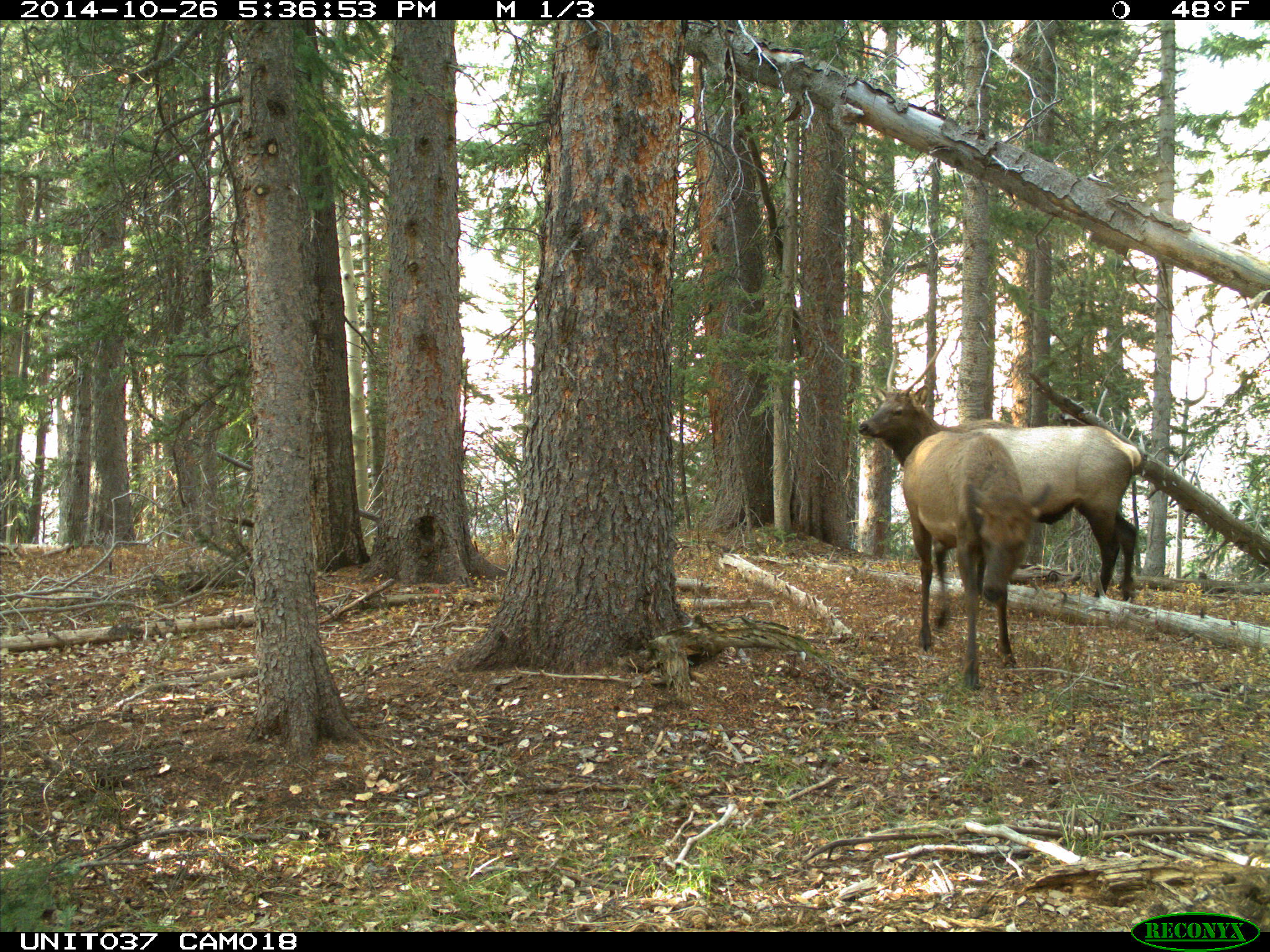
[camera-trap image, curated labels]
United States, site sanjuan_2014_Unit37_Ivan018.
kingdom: Animalia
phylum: Chordata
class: Mammalia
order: Artiodactyla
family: Cervidae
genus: Cervus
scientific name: Cervus elaphus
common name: red deer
Cervus elaphus (red deer).